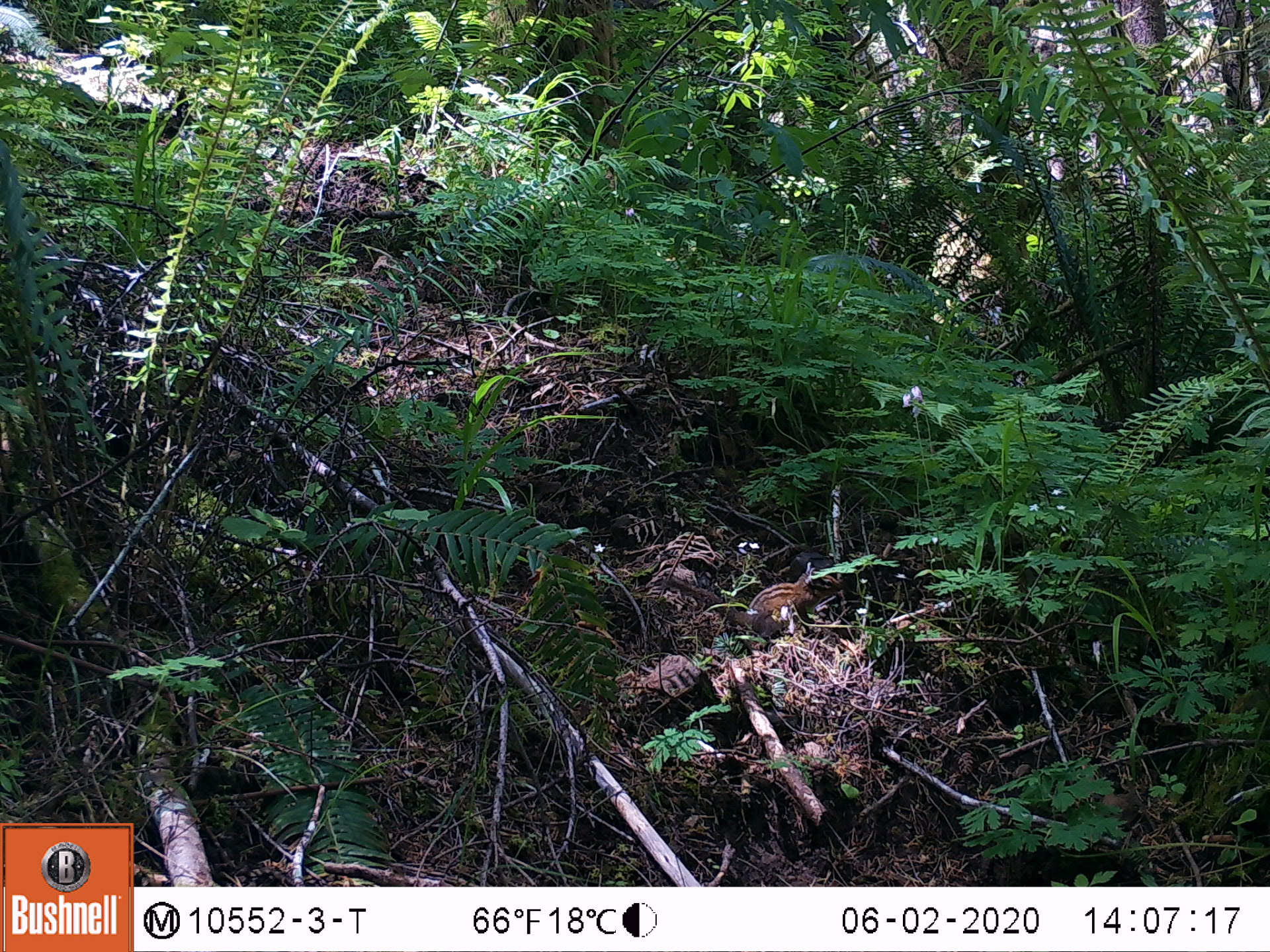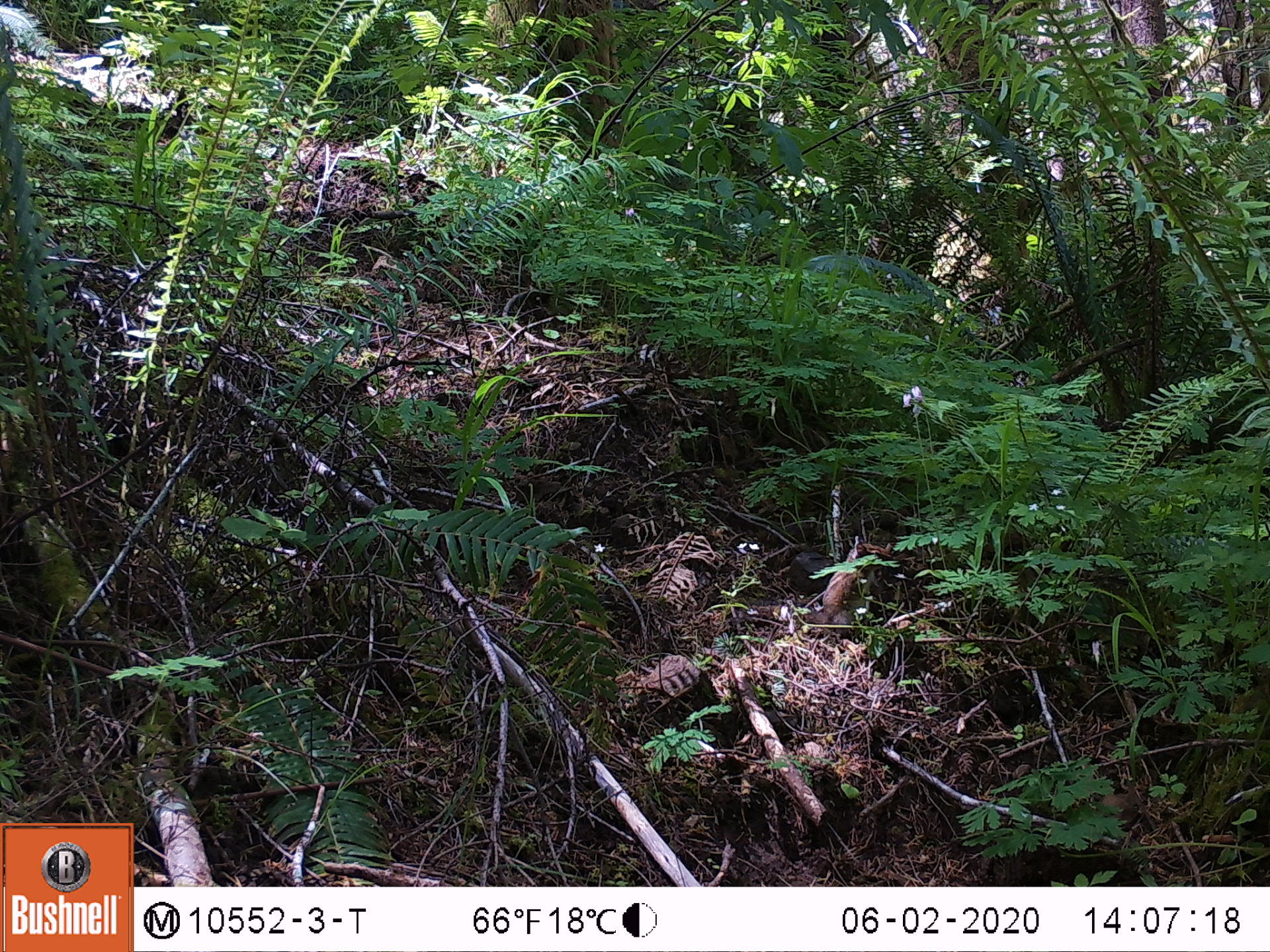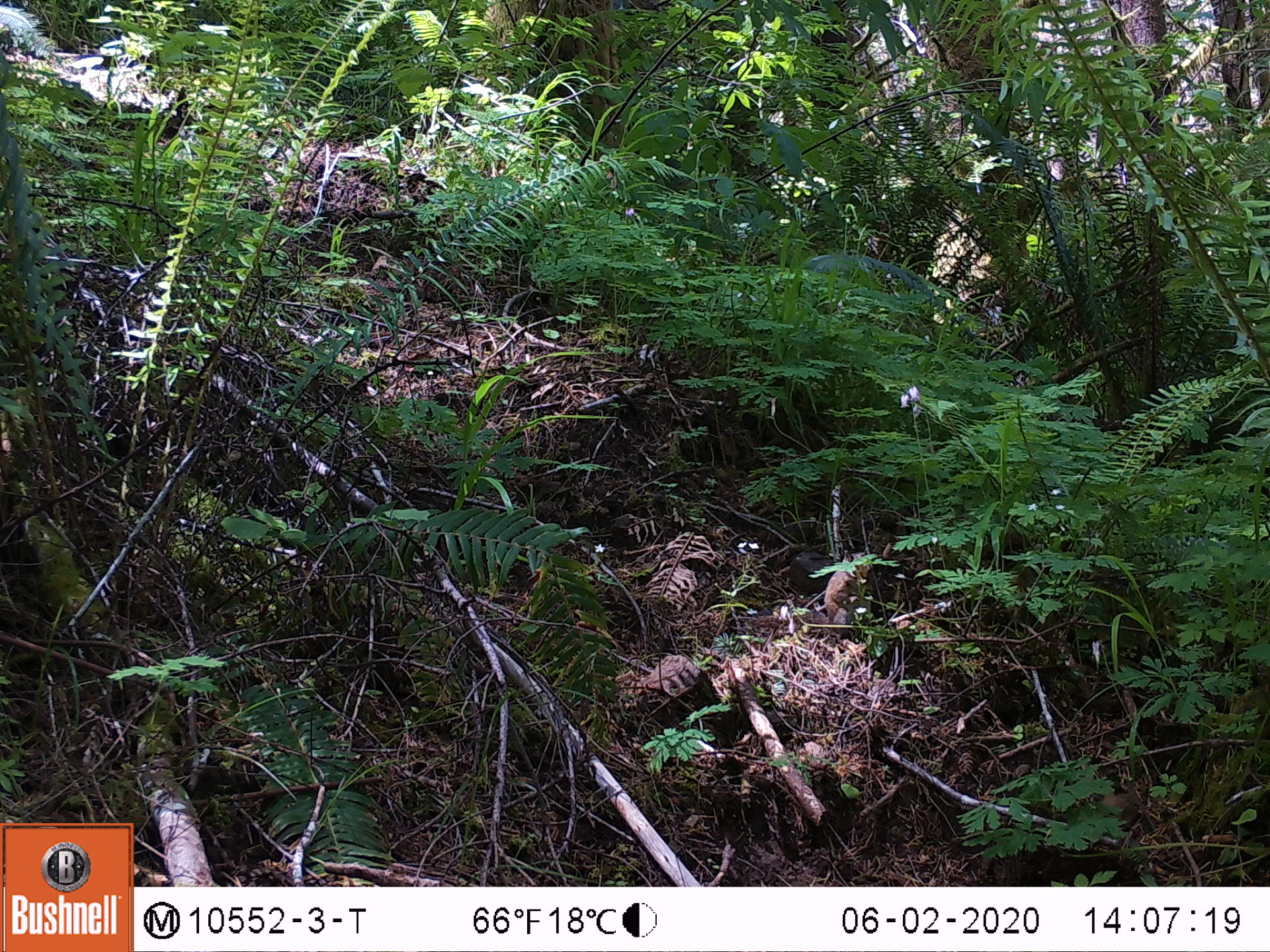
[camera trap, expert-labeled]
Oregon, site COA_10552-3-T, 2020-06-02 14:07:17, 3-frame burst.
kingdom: Animalia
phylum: Chordata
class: Mammalia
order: Rodentia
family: Sciuridae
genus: Neotamias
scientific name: Neotamias townsendii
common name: townsend's chipmunk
Townsend's chipmunk (Neotamias townsendii).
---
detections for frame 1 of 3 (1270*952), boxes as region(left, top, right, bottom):
townsend's chipmunk: region(662, 559, 842, 654)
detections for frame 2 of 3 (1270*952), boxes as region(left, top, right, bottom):
townsend's chipmunk: region(817, 532, 892, 635)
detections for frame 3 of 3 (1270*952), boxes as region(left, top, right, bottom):
townsend's chipmunk: region(817, 544, 872, 635)